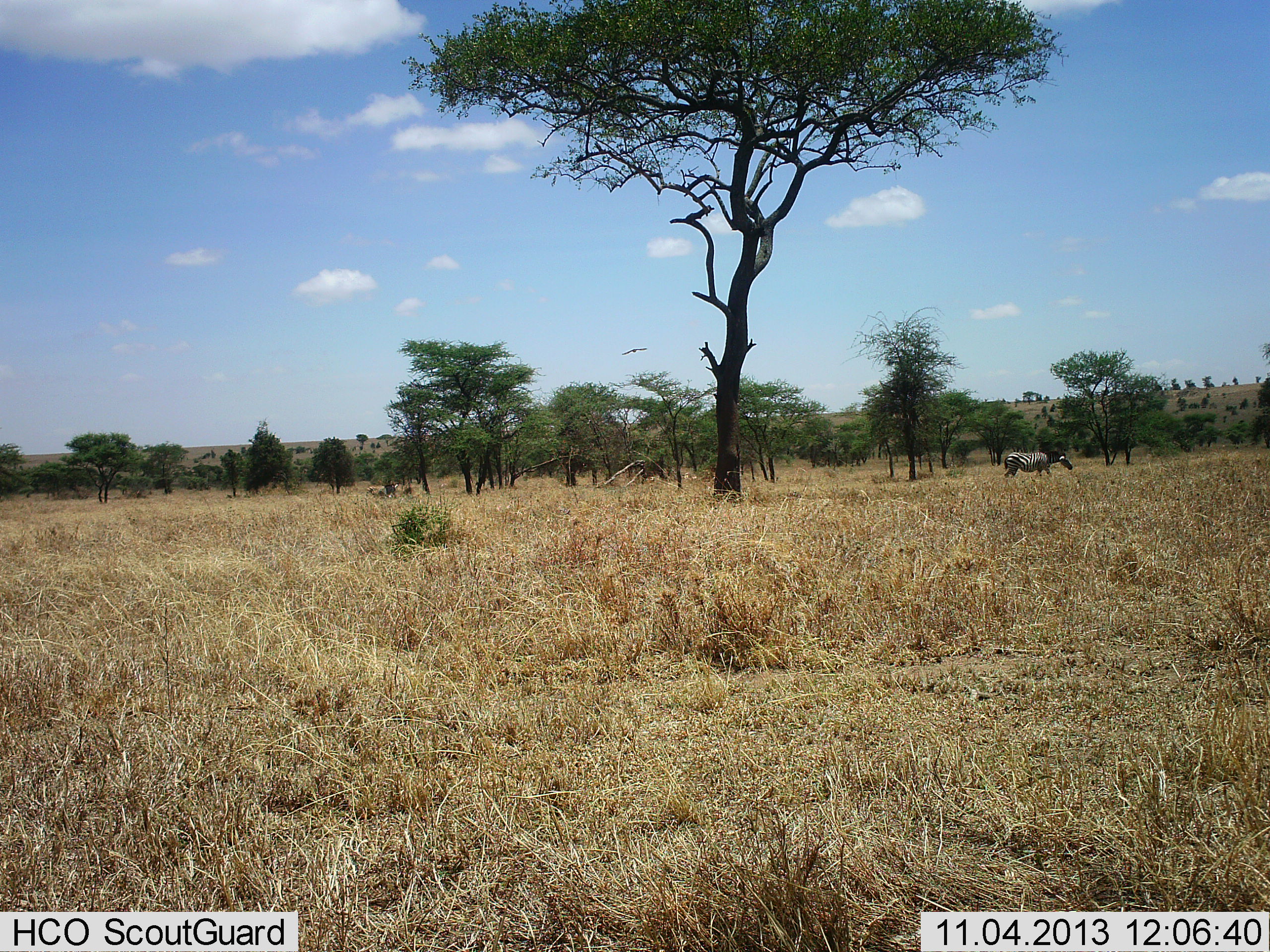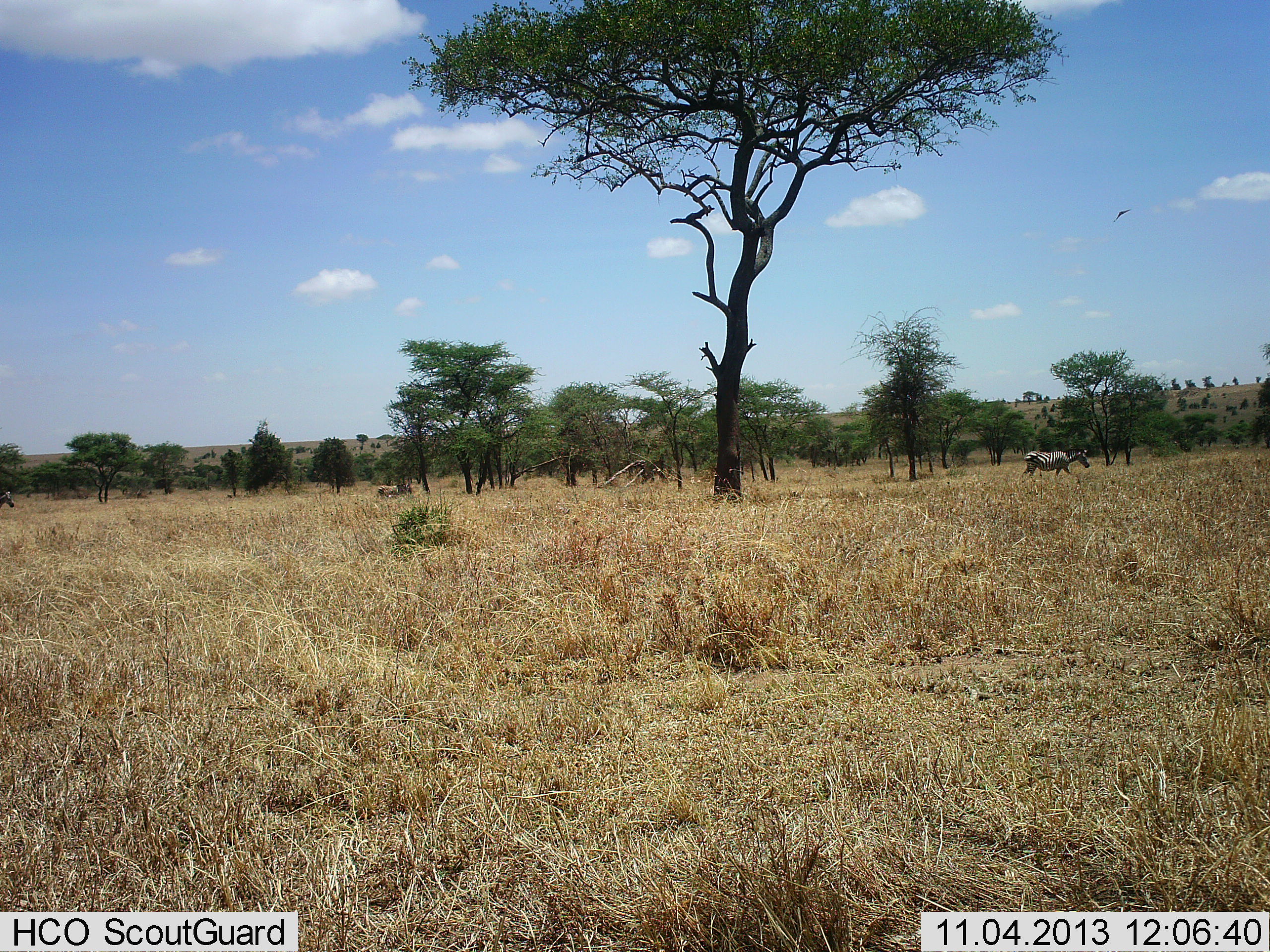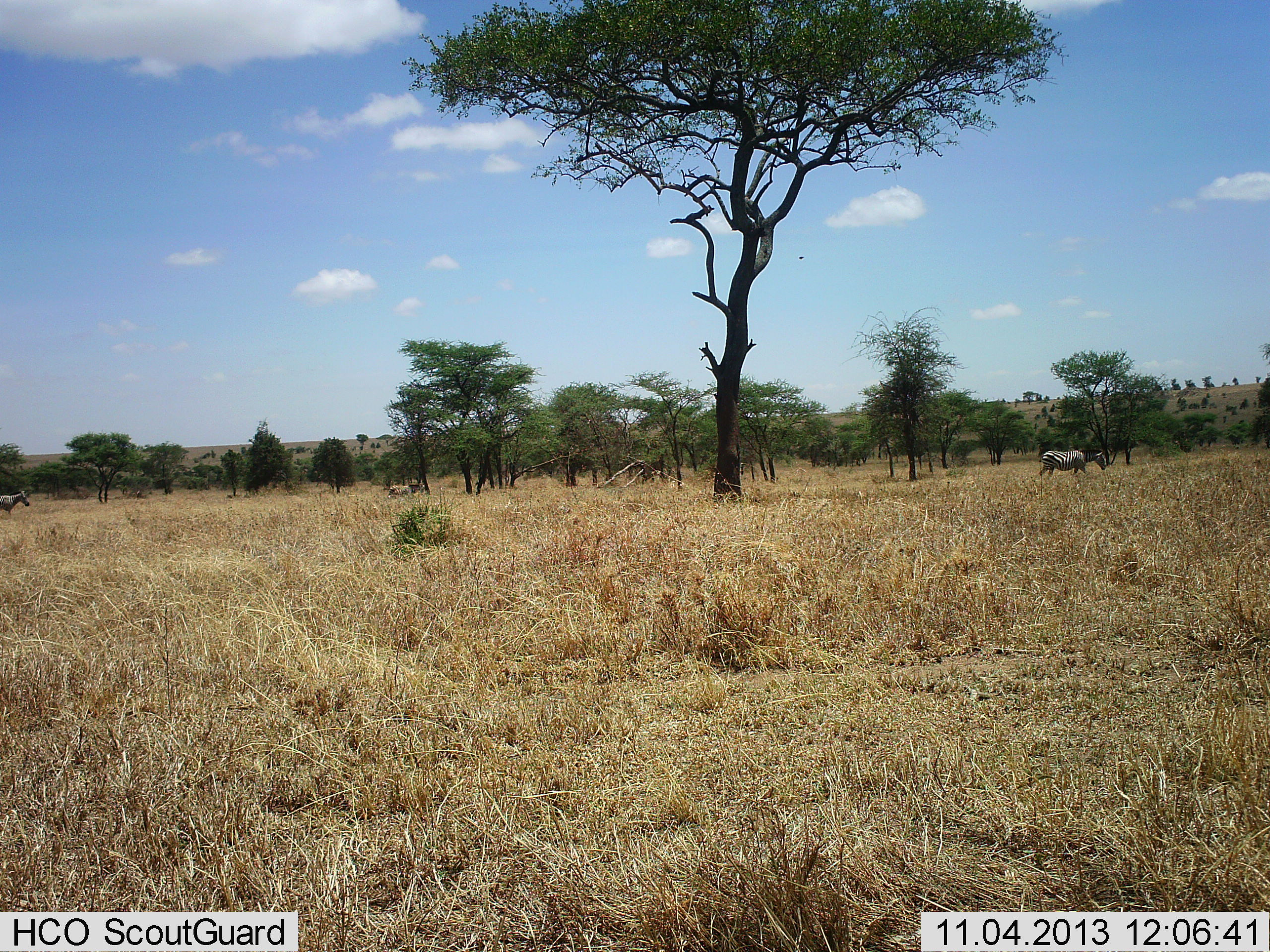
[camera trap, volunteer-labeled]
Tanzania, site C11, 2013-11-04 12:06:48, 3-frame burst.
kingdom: Animalia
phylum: Chordata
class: Mammalia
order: Perissodactyla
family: Equidae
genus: Equus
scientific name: Equus quagga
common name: plains zebra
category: zebra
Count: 3.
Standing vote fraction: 4%.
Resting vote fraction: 0%.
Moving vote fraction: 96%.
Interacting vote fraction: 0%.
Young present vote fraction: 0%.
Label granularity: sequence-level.